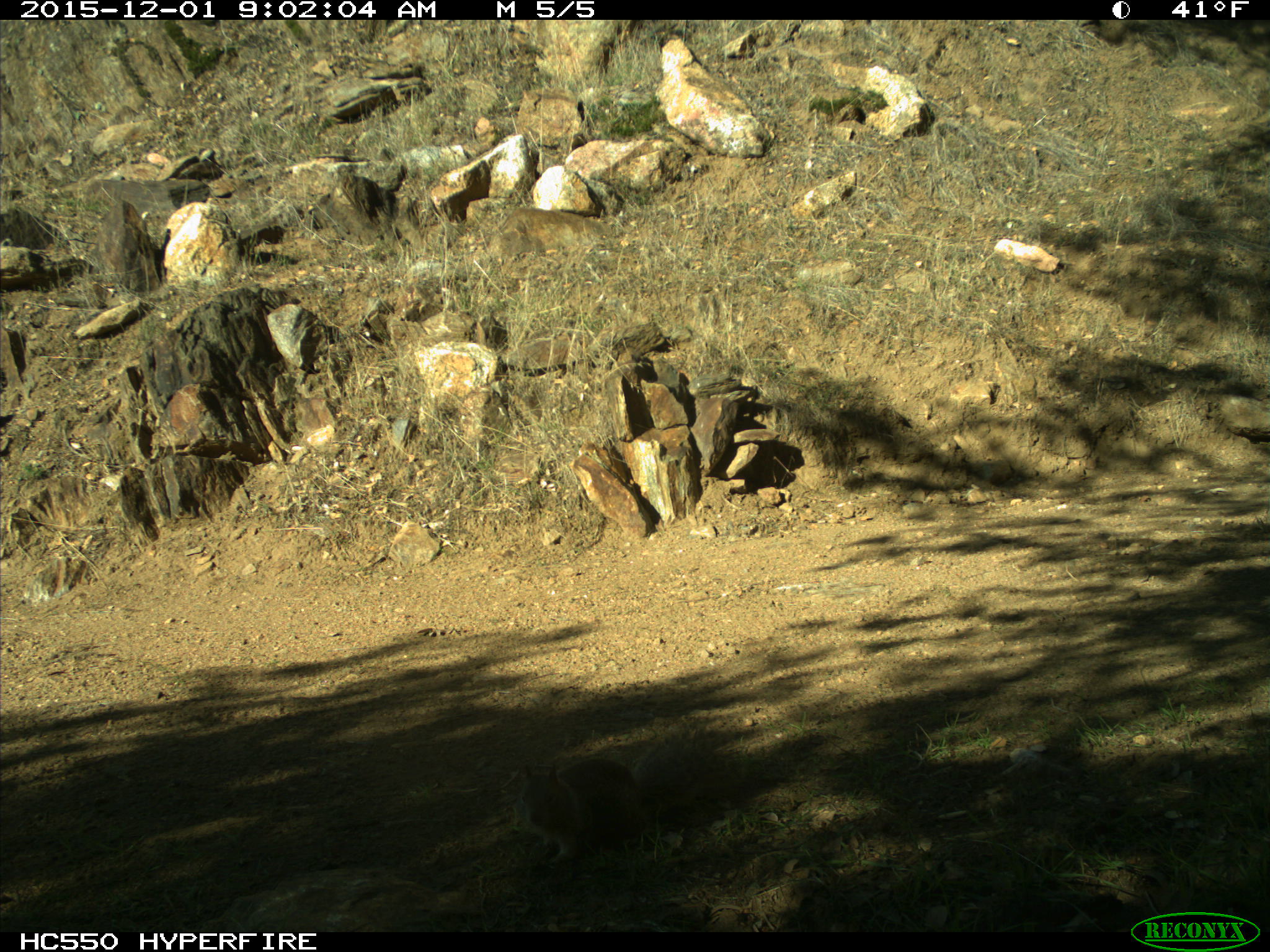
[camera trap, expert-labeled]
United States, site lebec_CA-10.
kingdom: Animalia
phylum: Chordata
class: Mammalia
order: Rodentia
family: Sciuridae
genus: Sciurus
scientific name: Sciurus carolinensis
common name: eastern gray squirrel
Sciurus carolinensis (eastern gray squirrel).